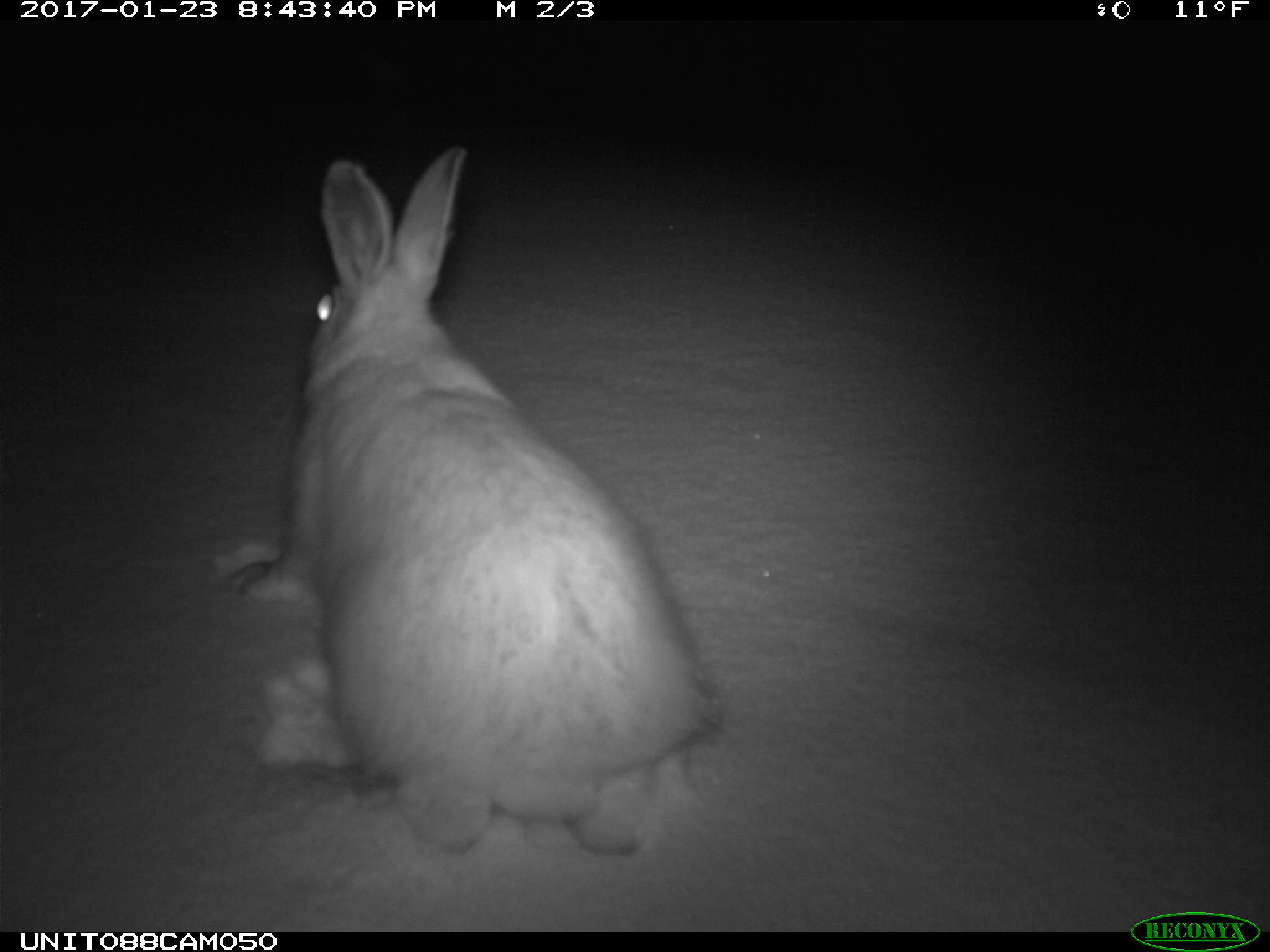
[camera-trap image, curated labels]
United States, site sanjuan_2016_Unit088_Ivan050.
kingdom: Animalia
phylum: Chordata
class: Mammalia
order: Lagomorpha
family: Leporidae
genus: Lepus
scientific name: Lepus americanus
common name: snowshoe hare